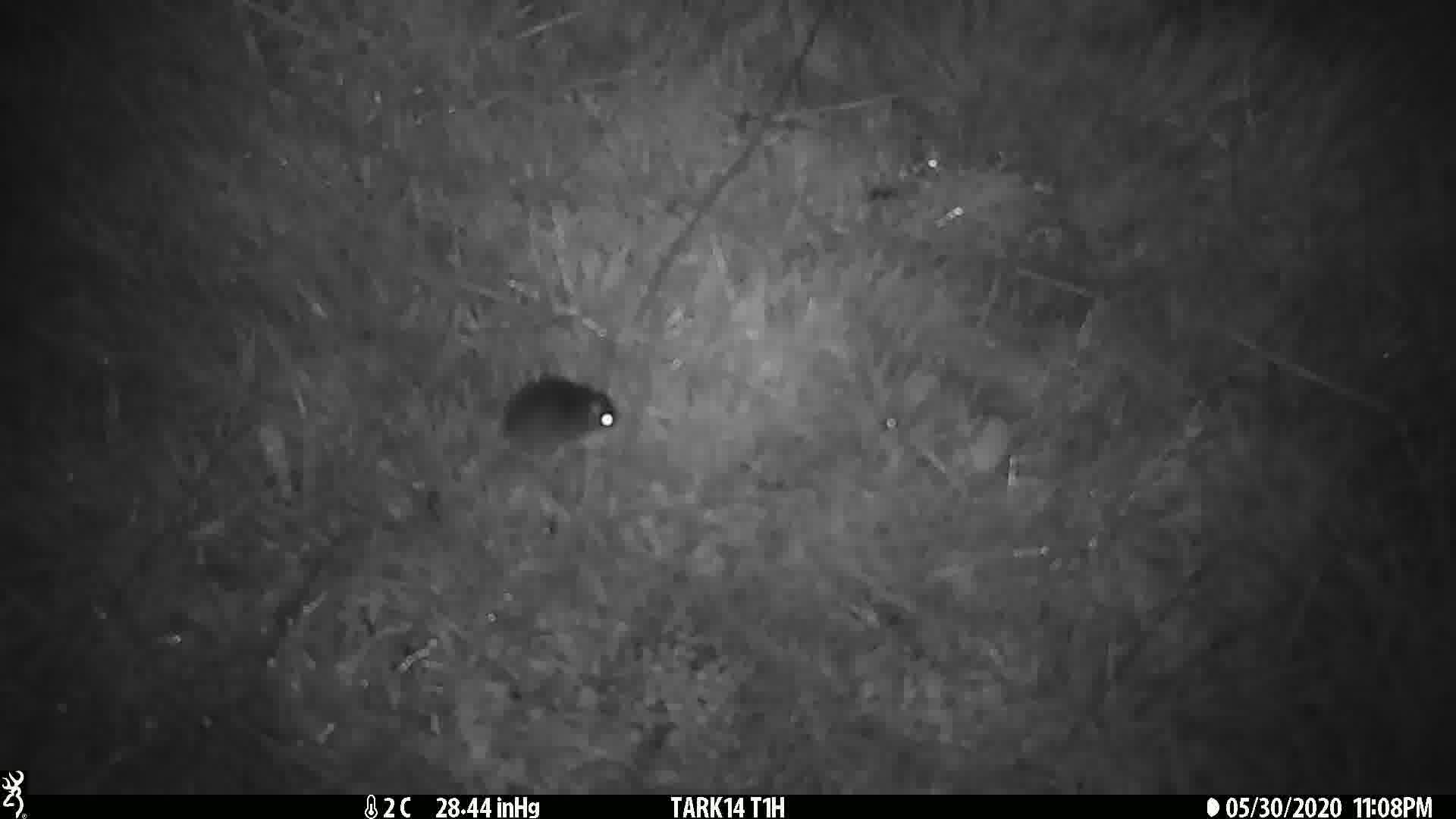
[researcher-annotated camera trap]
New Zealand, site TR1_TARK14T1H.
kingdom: Animalia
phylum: Chordata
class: Mammalia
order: Rodentia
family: Muridae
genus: Mus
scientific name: Mus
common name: mouse